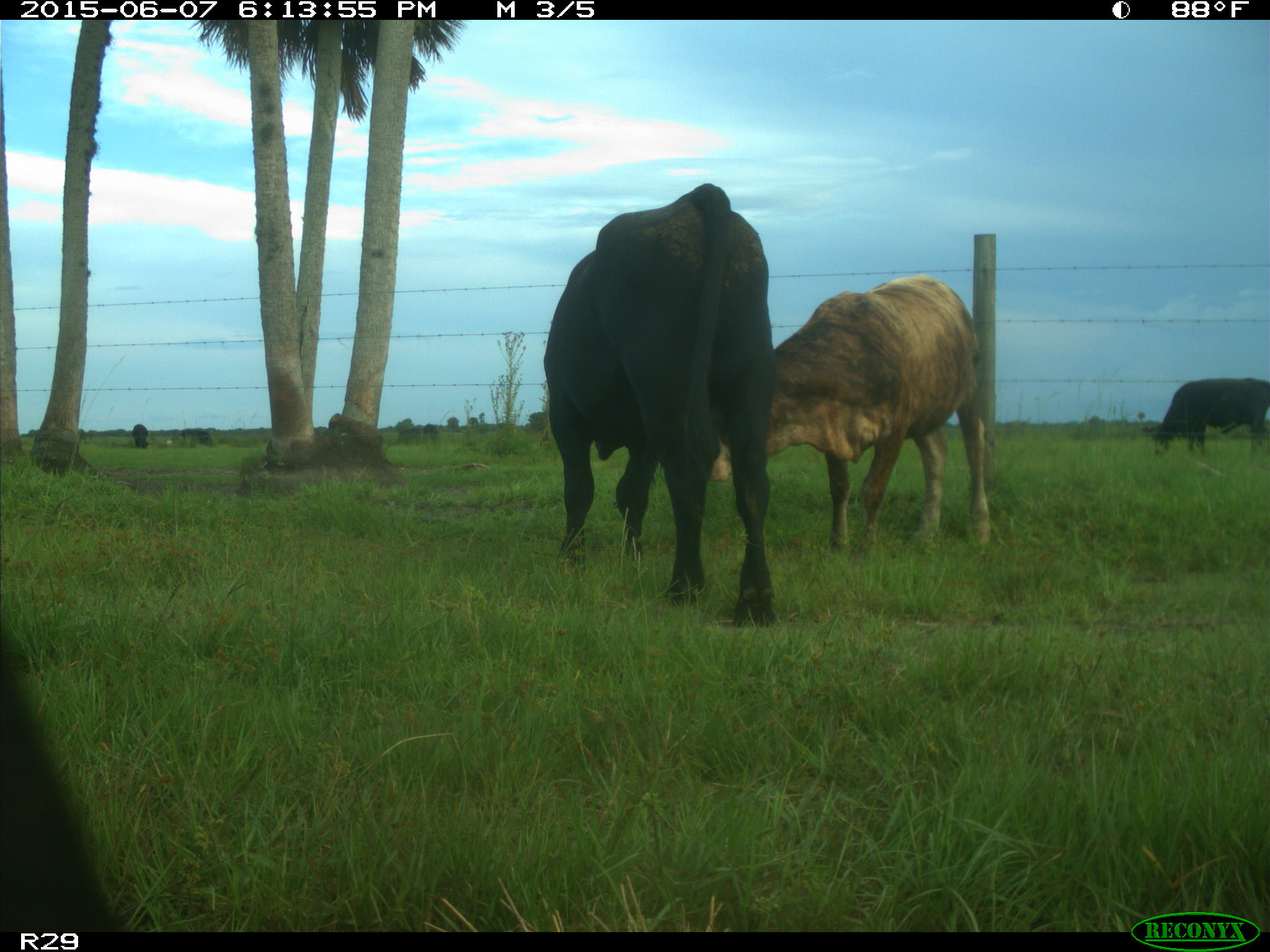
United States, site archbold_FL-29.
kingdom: Animalia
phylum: Chordata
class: Mammalia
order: Artiodactyla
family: Bovidae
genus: Bos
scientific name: Bos taurus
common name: domestic cow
Bos taurus (domestic cow).